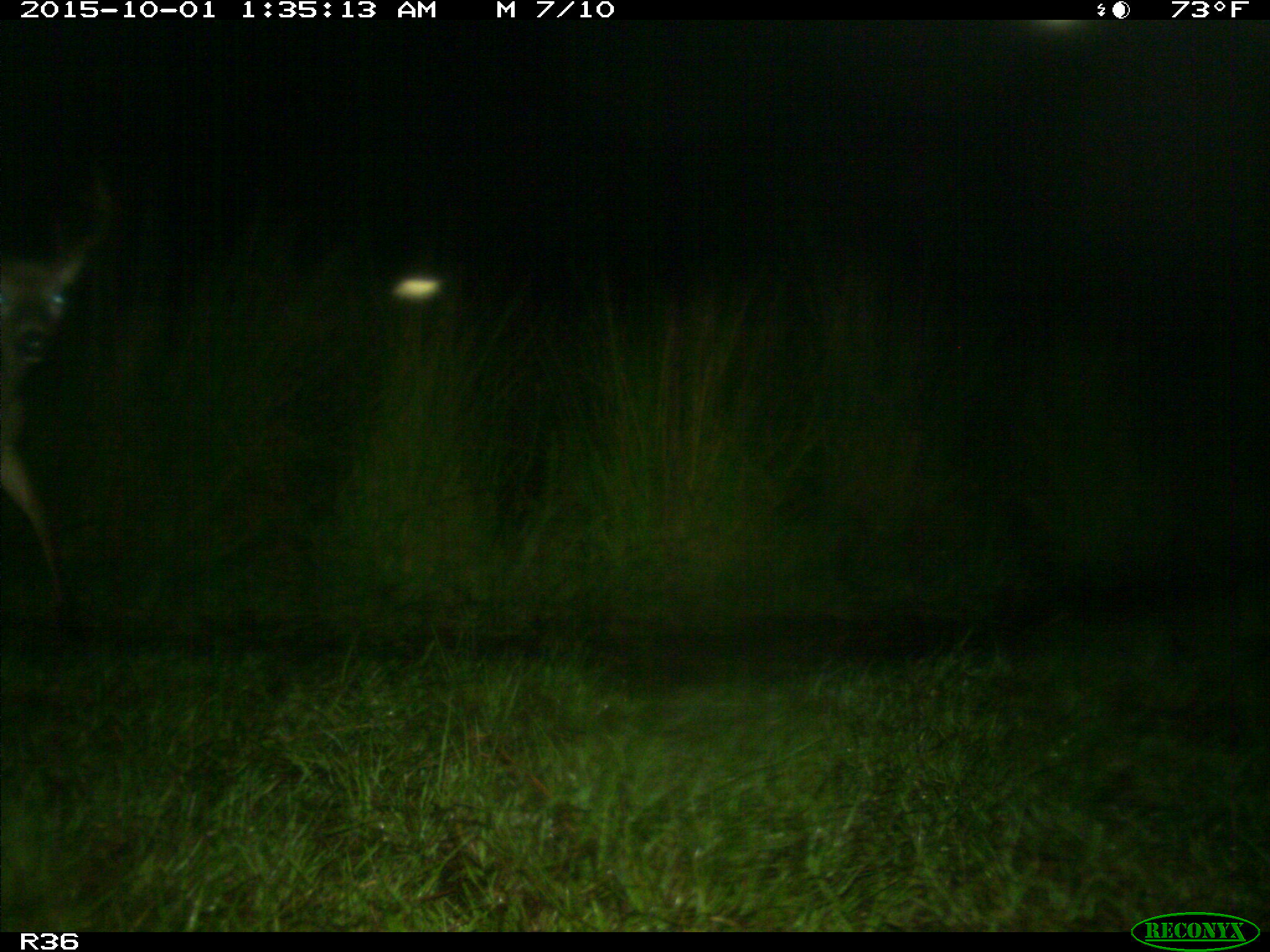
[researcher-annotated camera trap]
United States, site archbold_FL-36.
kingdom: Animalia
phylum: Chordata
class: Mammalia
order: Artiodactyla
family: Cervidae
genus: Odocoileus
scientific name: Odocoileus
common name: deer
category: unidentified deer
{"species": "unidentified deer (deer) (Odocoileus)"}